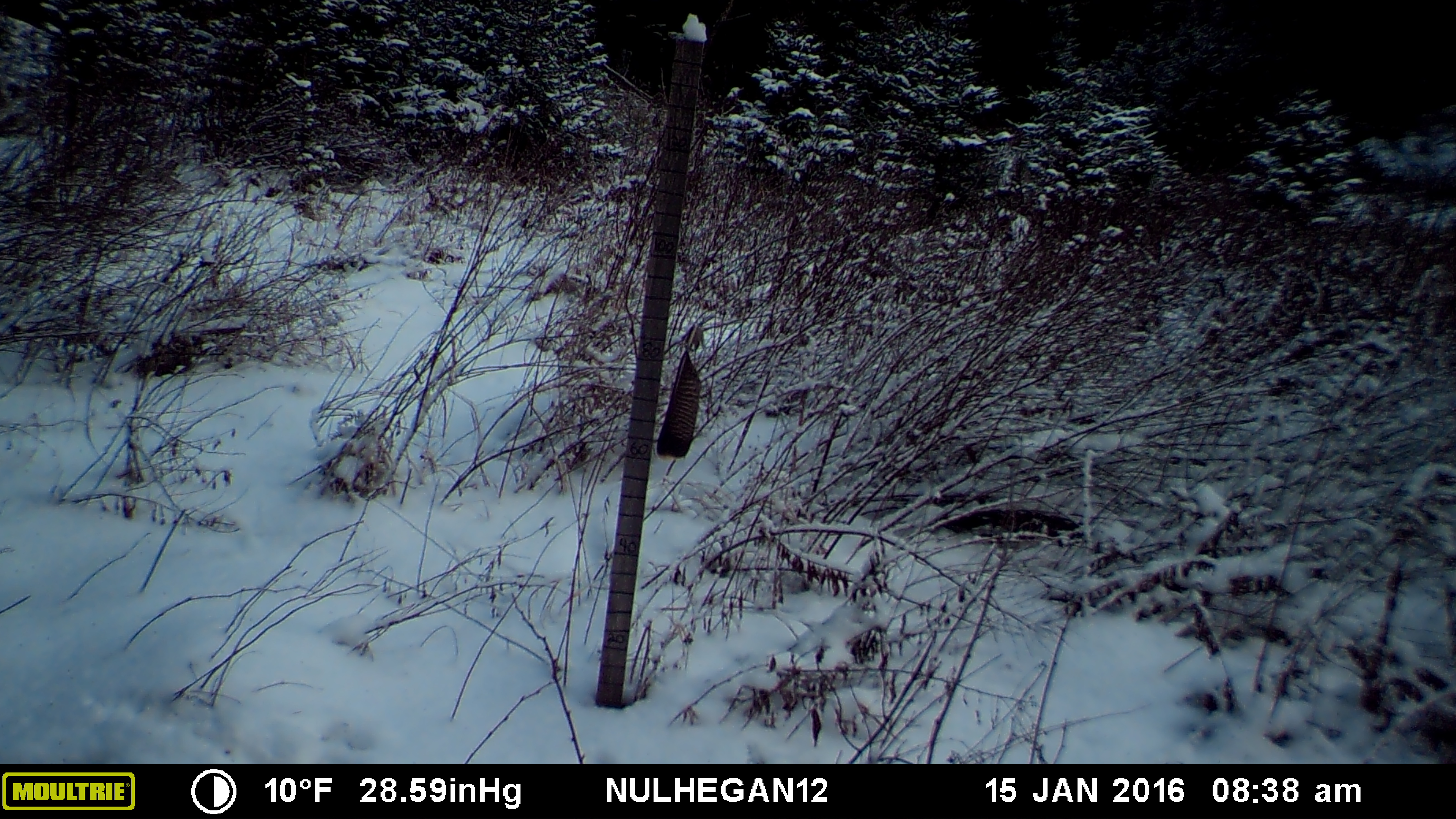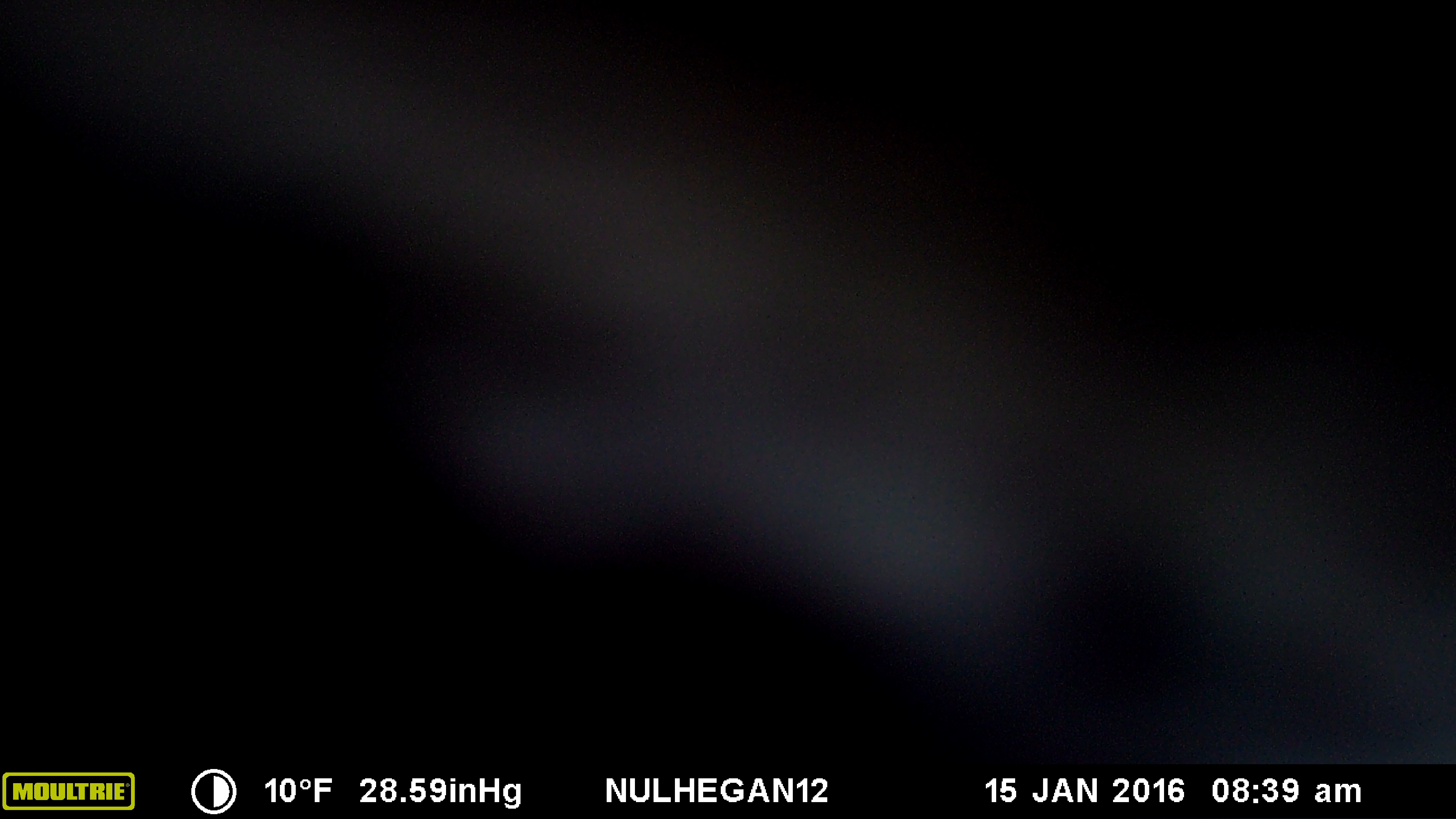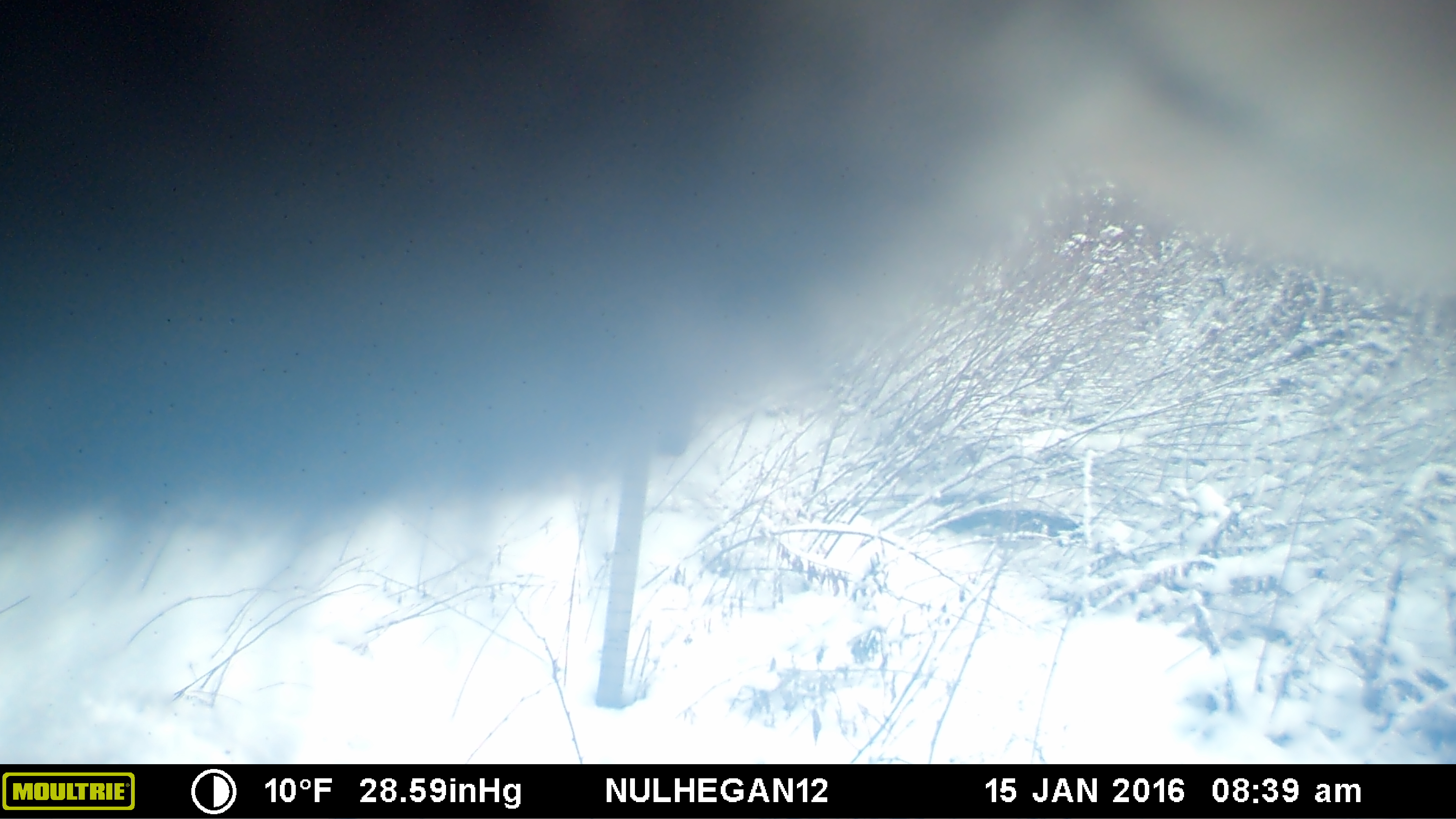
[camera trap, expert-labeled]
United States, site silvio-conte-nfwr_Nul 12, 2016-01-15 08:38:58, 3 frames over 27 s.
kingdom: Animalia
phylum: Chordata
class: Mammalia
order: Artiodactyla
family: Cervidae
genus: Alces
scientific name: Alces alces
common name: moose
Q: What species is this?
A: Moose (Alces alces).